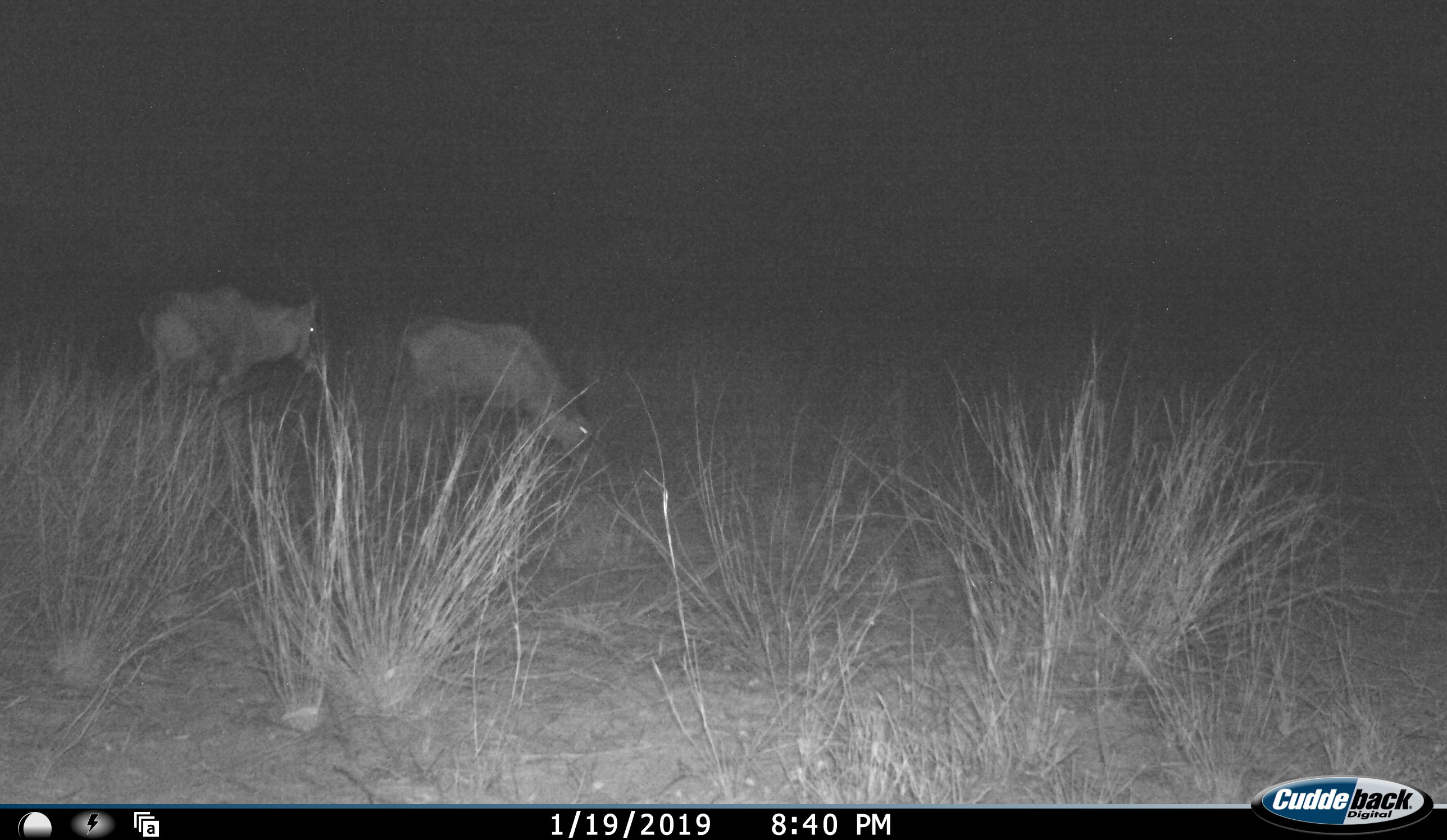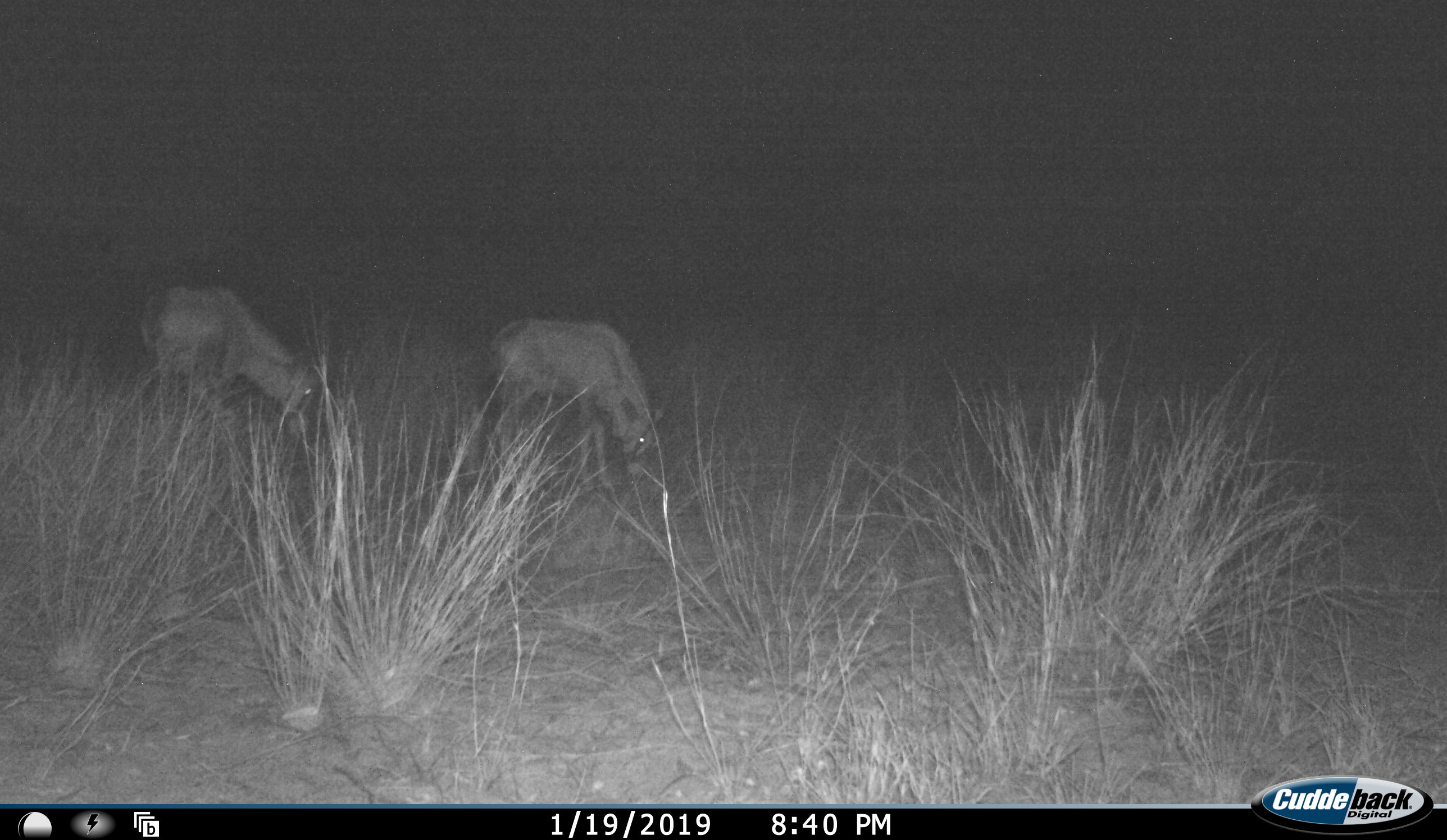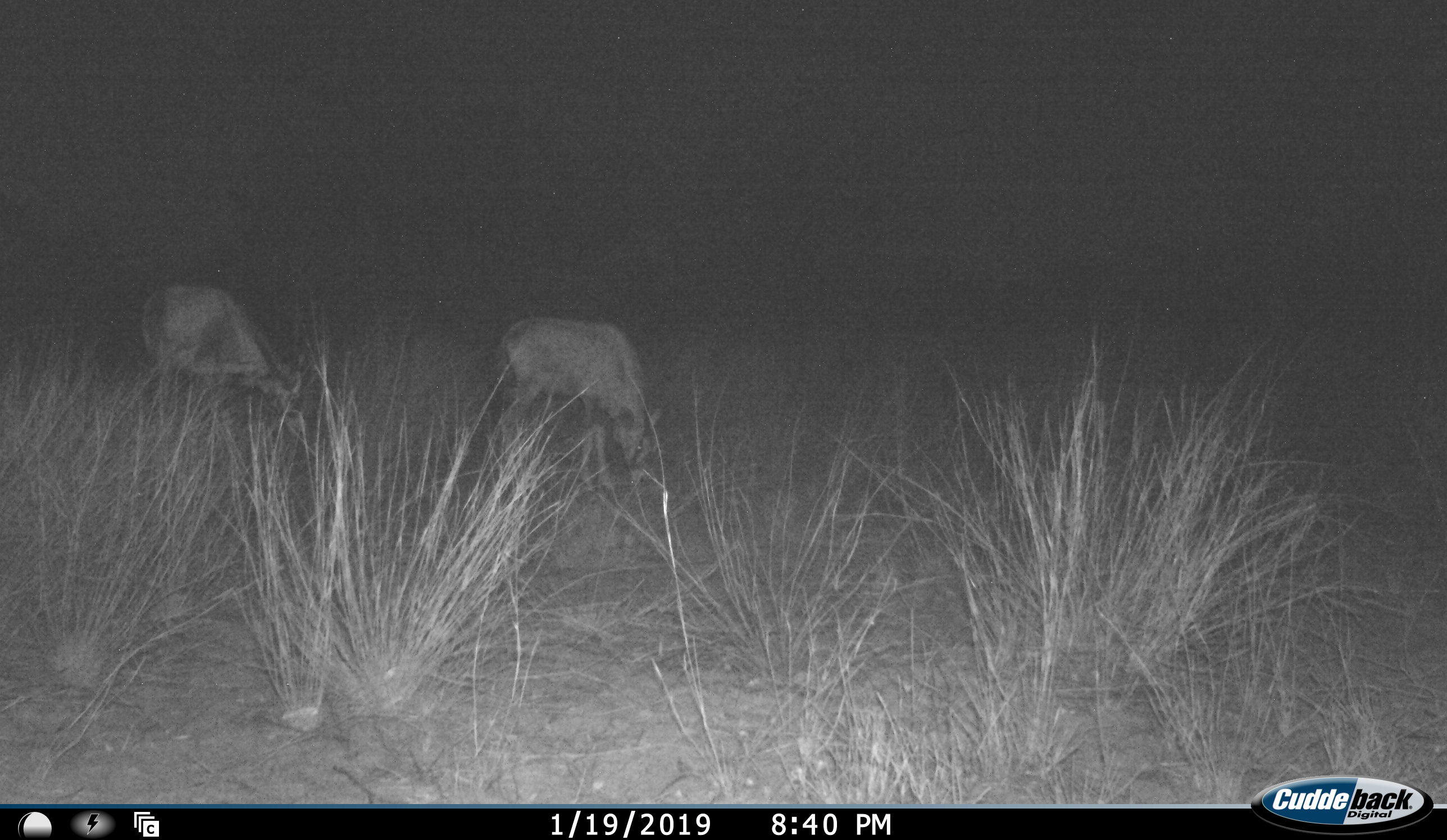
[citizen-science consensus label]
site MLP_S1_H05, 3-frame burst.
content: unidentified animal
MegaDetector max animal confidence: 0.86